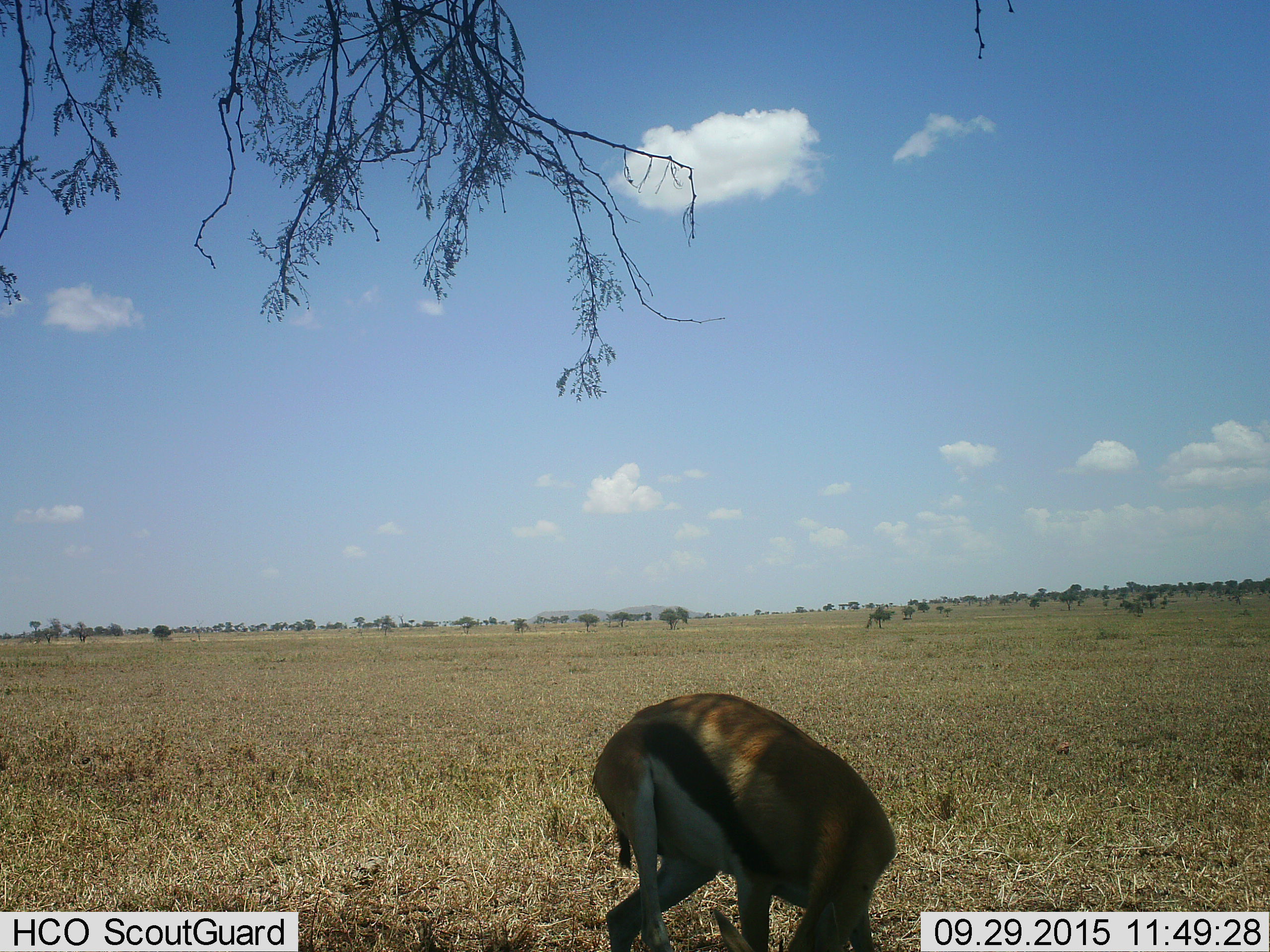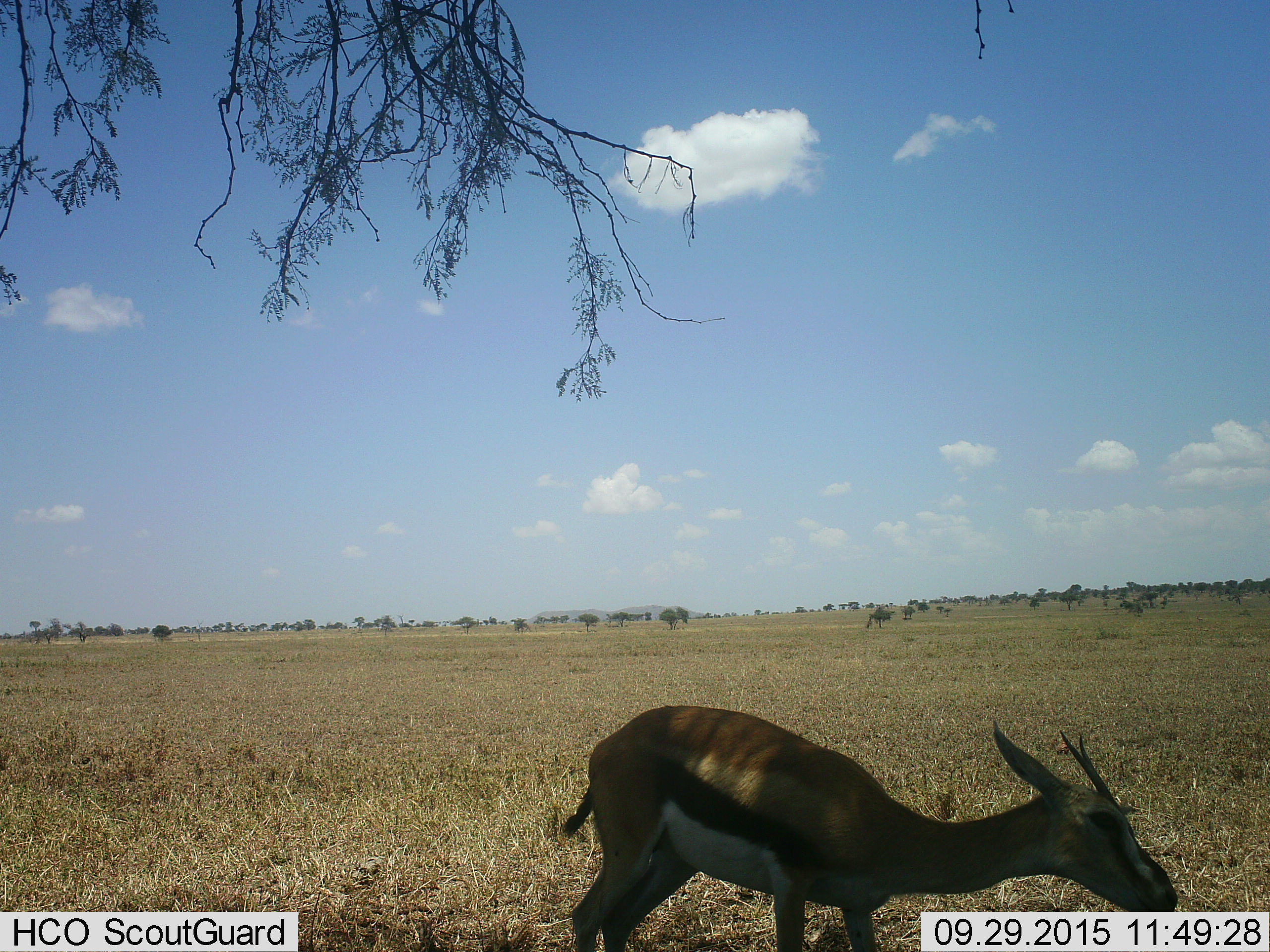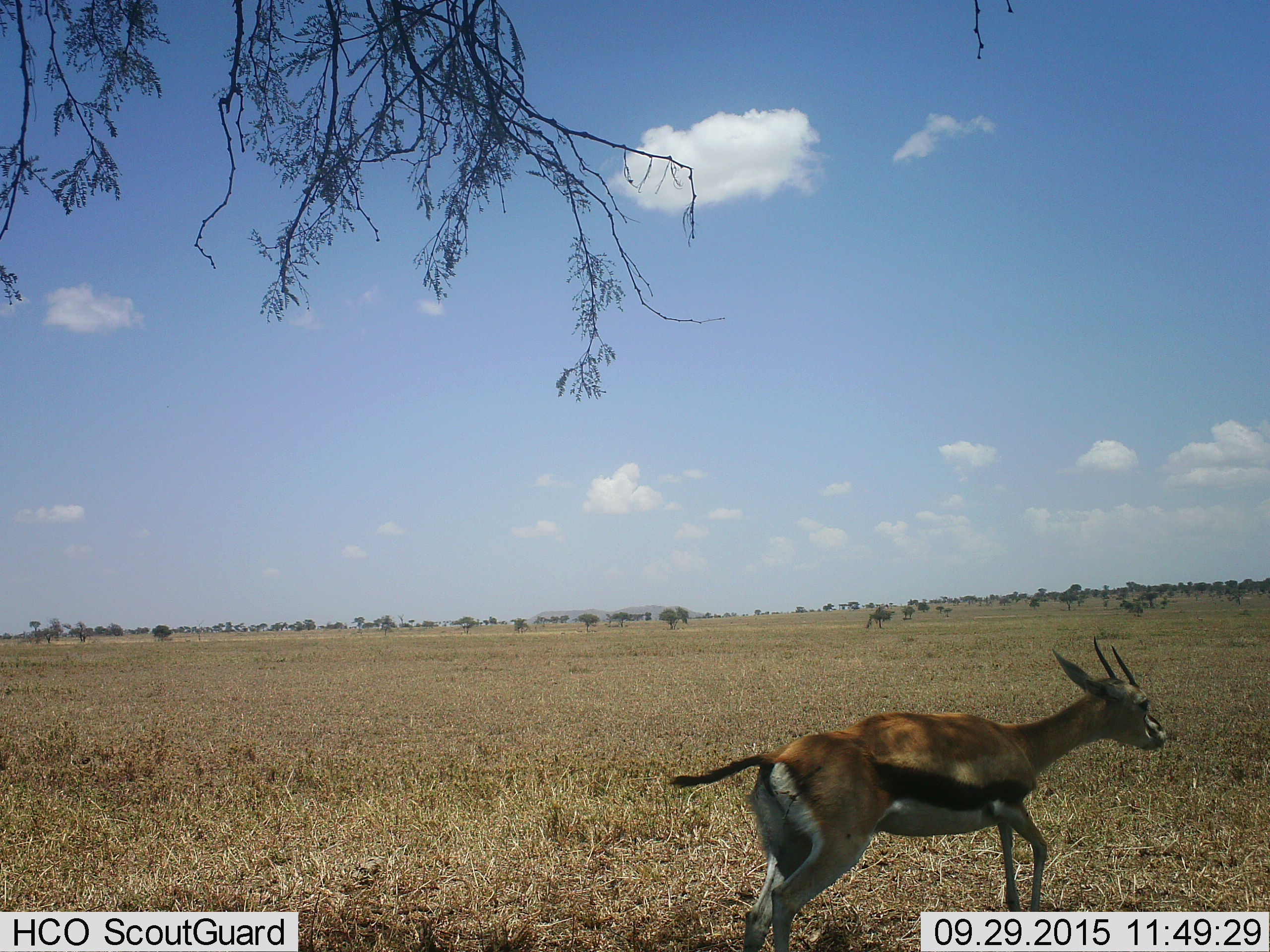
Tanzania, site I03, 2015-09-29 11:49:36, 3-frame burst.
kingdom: Animalia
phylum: Chordata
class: Mammalia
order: Artiodactyla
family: Bovidae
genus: Eudorcas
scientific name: Eudorcas thomsonii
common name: thomson's gazelle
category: gazellethomsons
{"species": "gazellethomsons (thomson's gazelle) (Eudorcas thomsonii)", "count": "1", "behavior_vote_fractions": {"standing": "20%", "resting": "0%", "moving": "80%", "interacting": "10%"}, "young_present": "0%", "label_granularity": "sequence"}